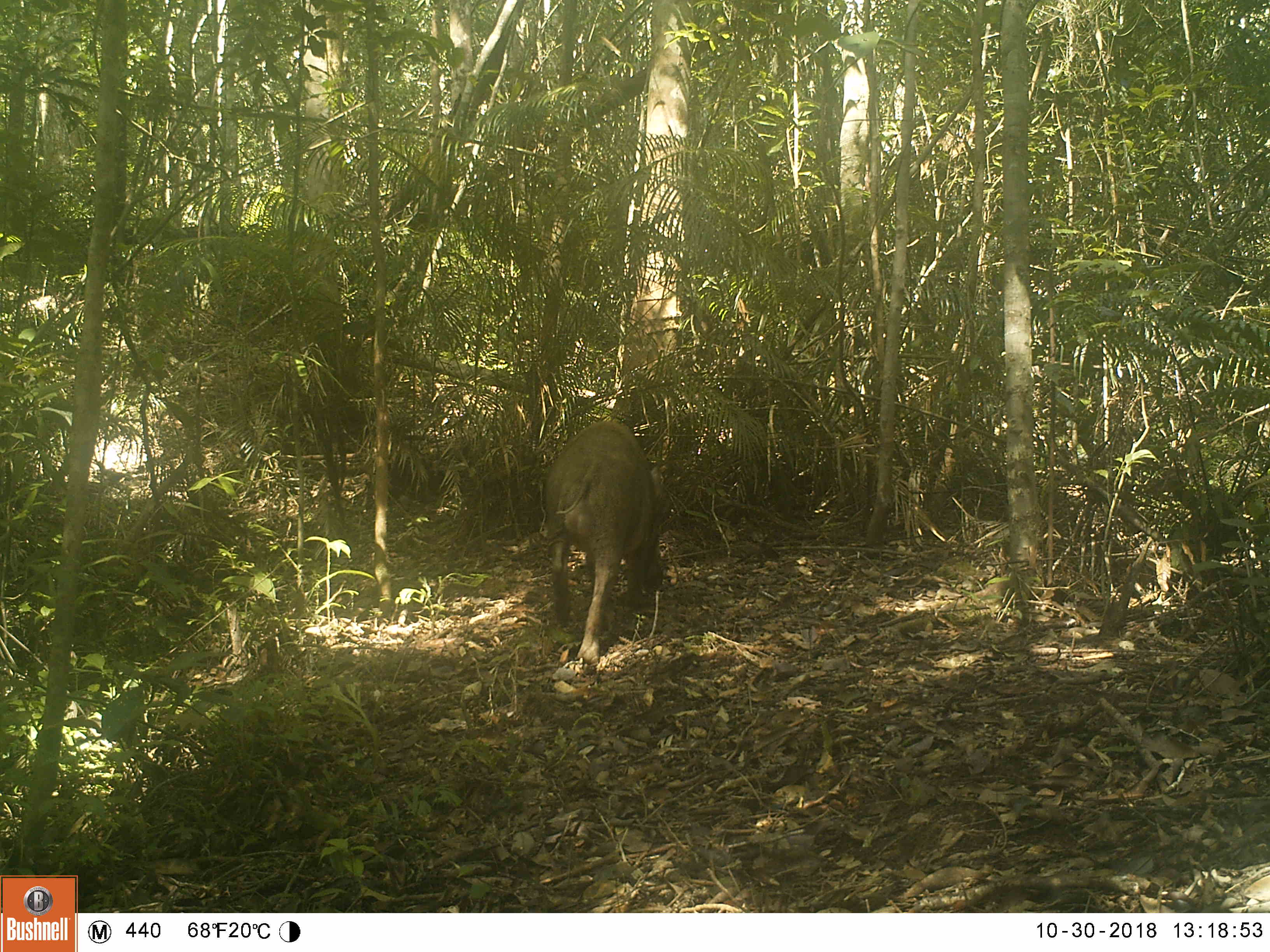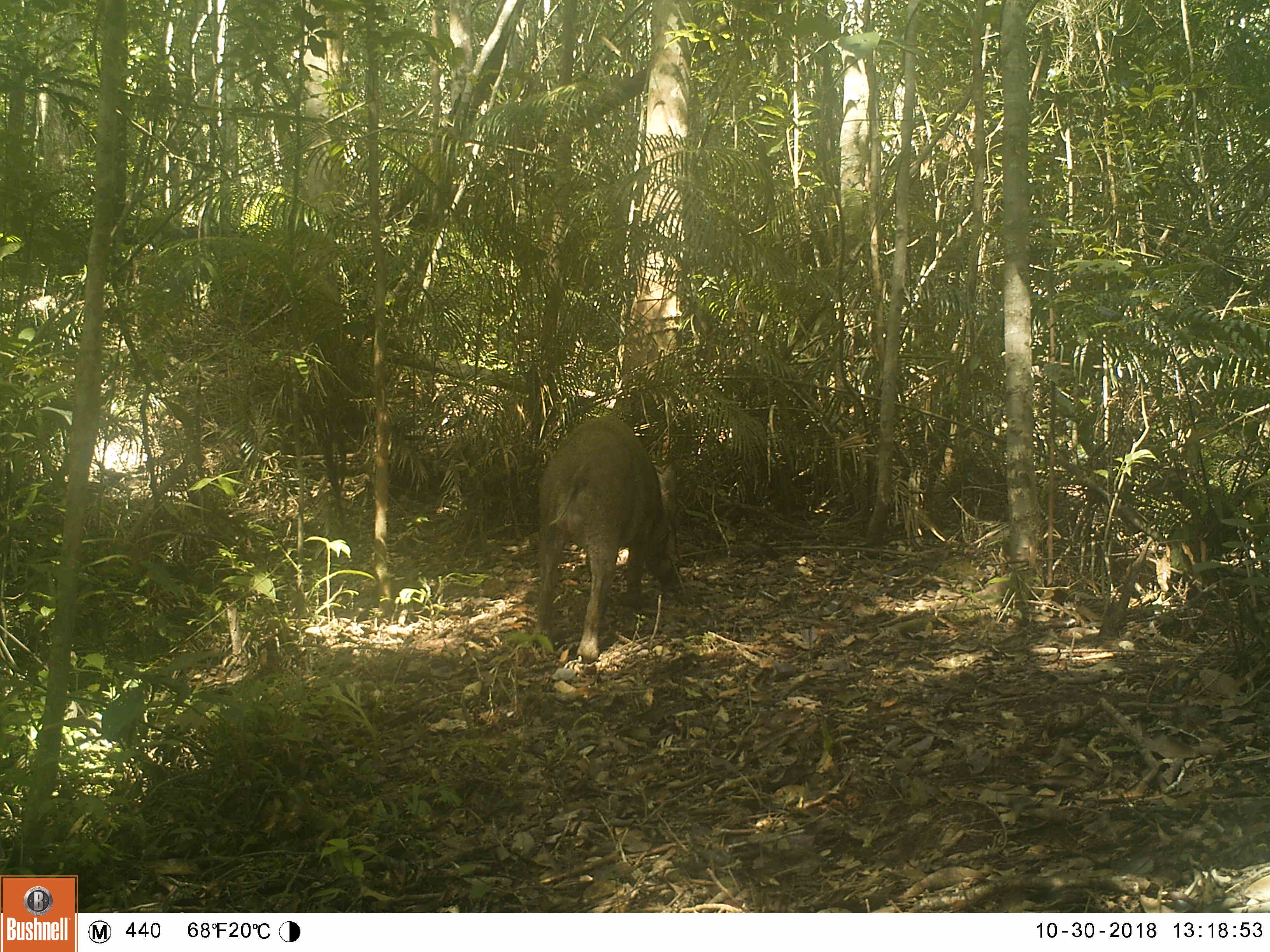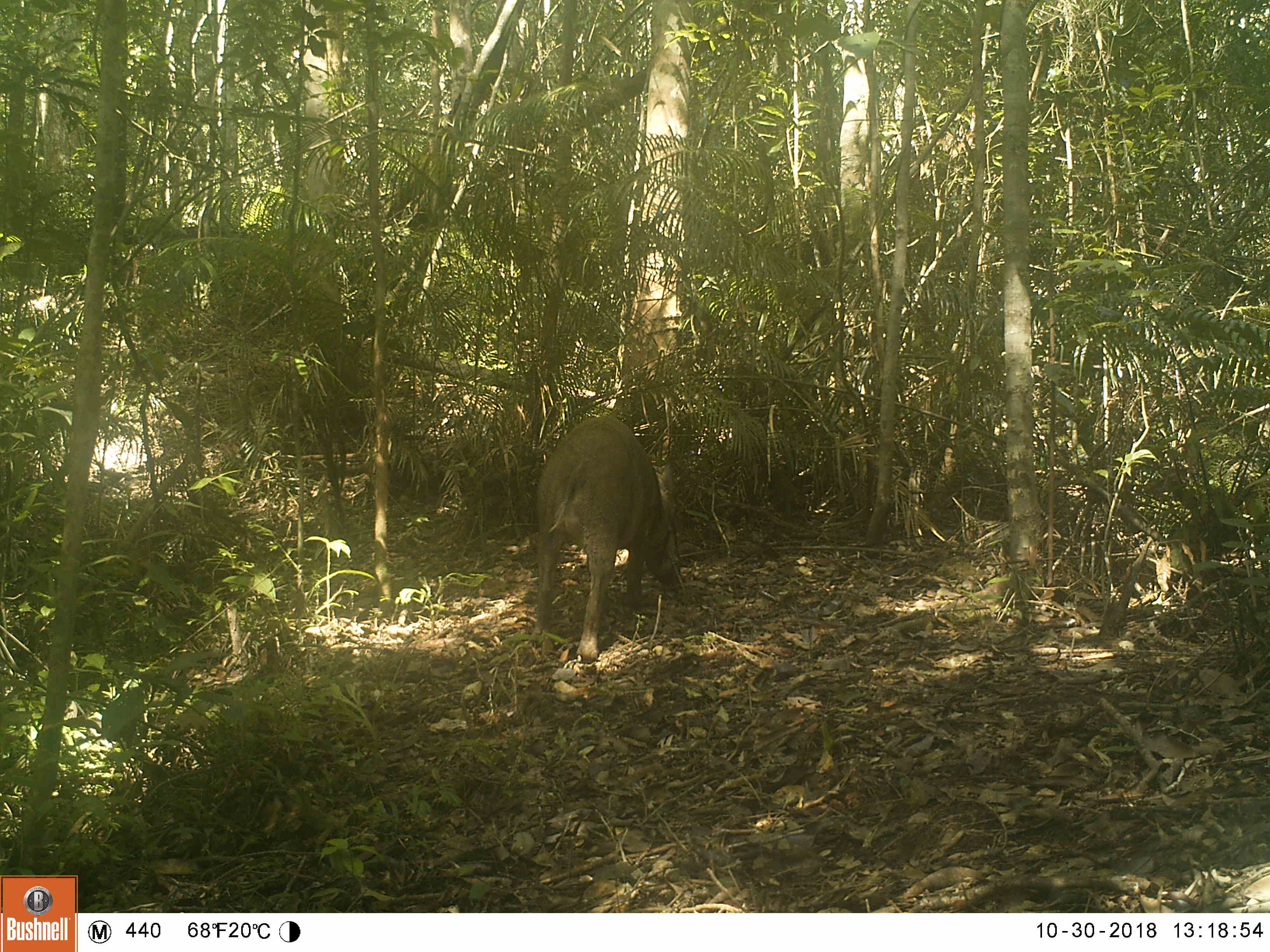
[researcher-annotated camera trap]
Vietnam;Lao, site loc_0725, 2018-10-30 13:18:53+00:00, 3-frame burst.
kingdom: Animalia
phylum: Chordata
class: Mammalia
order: Artiodactyla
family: Suidae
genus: Sus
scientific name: Sus scrofa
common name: eurasian wild pig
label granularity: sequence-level